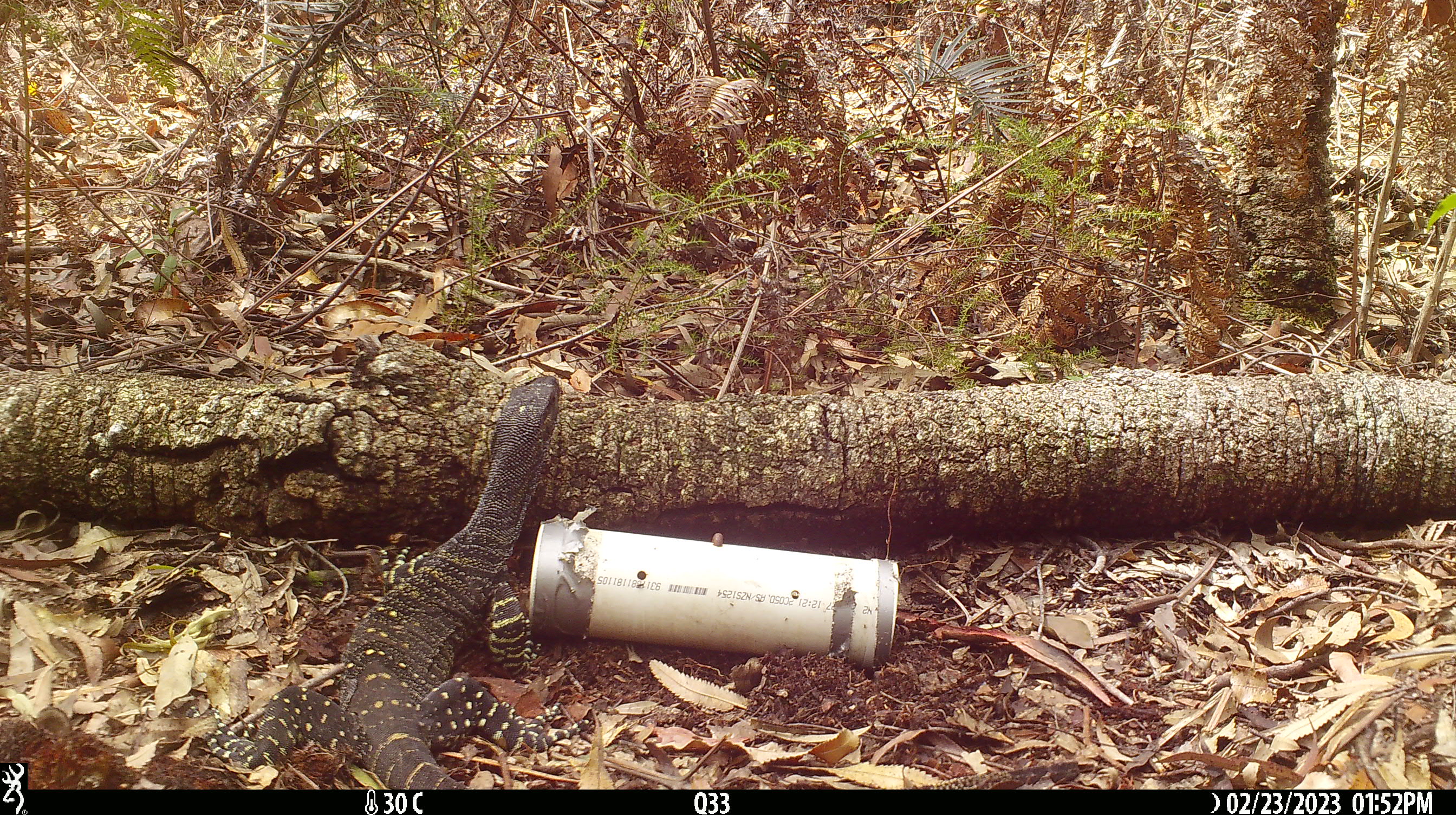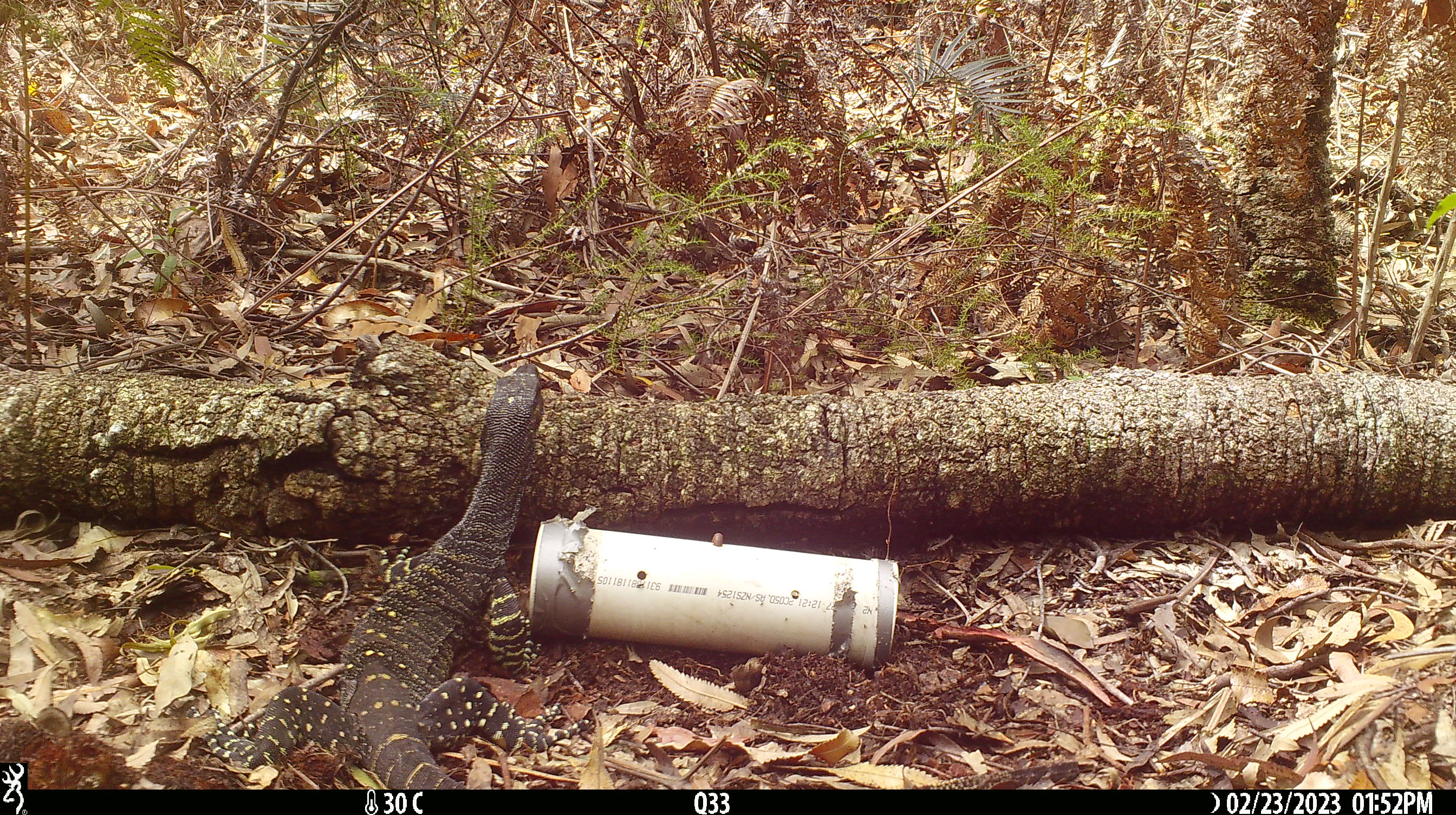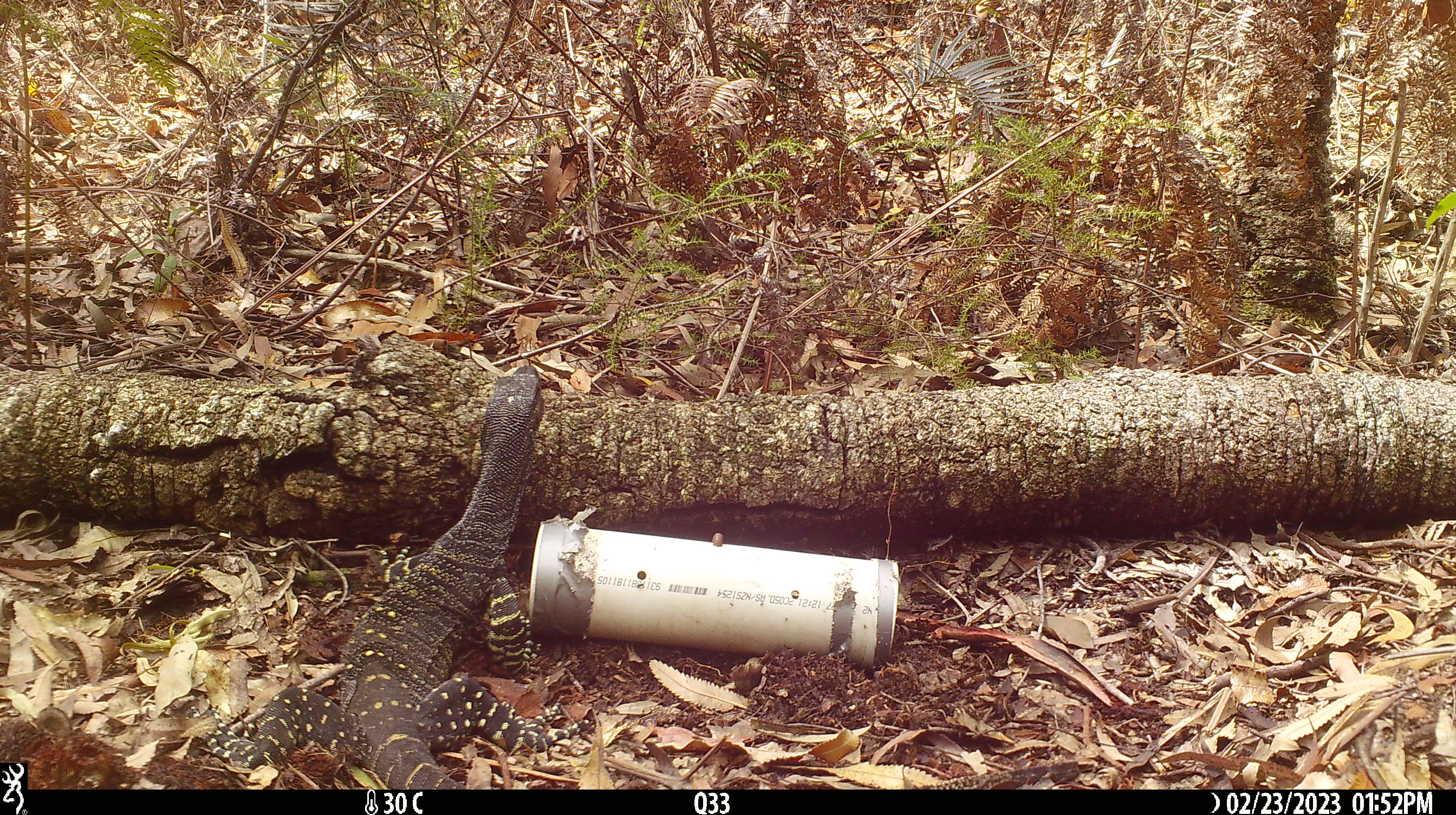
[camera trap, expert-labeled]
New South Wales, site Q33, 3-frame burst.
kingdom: Animalia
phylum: Chordata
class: Reptilia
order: Squamata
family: Varanidae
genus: Varanus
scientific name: Varanus varius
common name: lace monitor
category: goanna